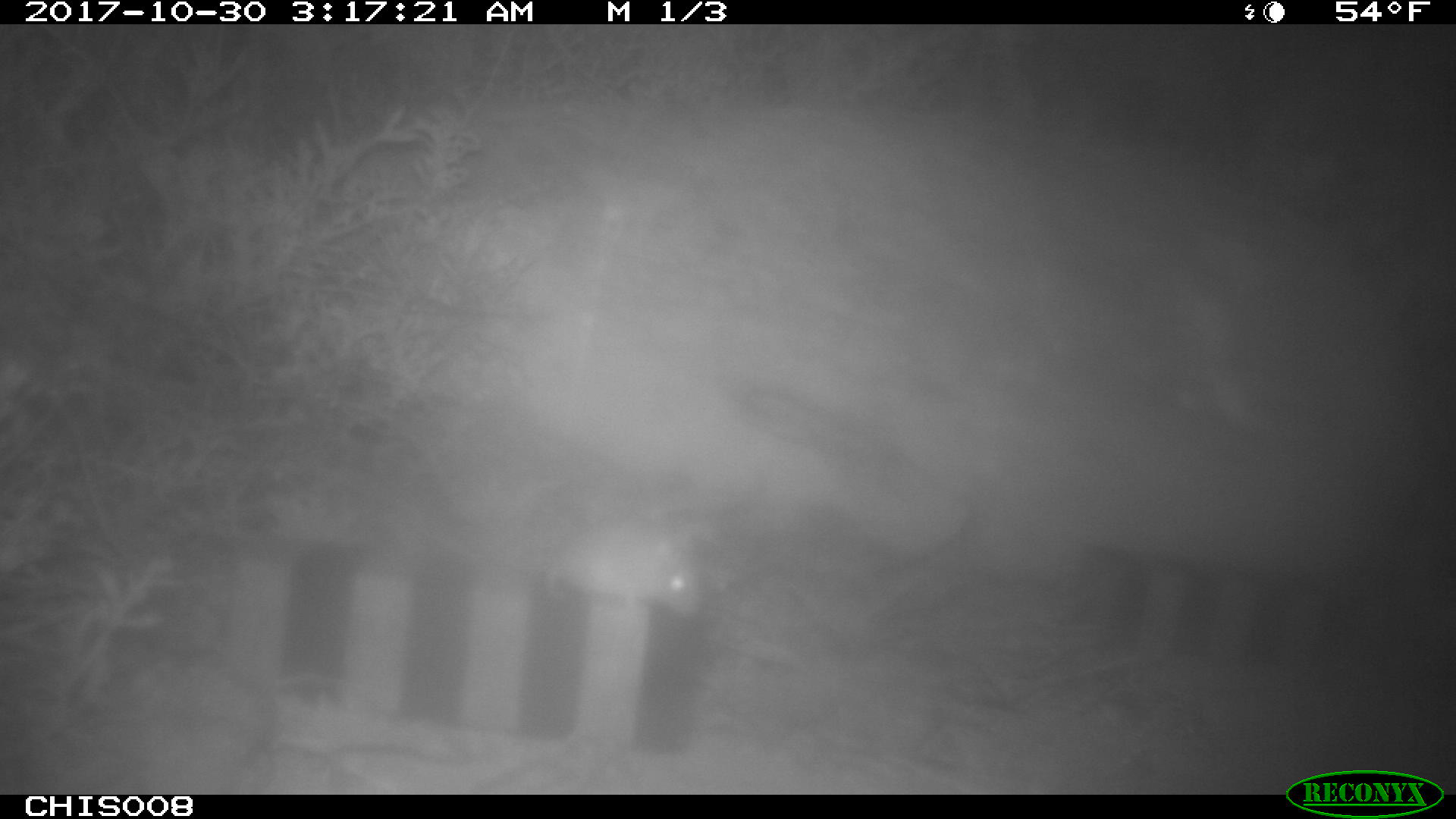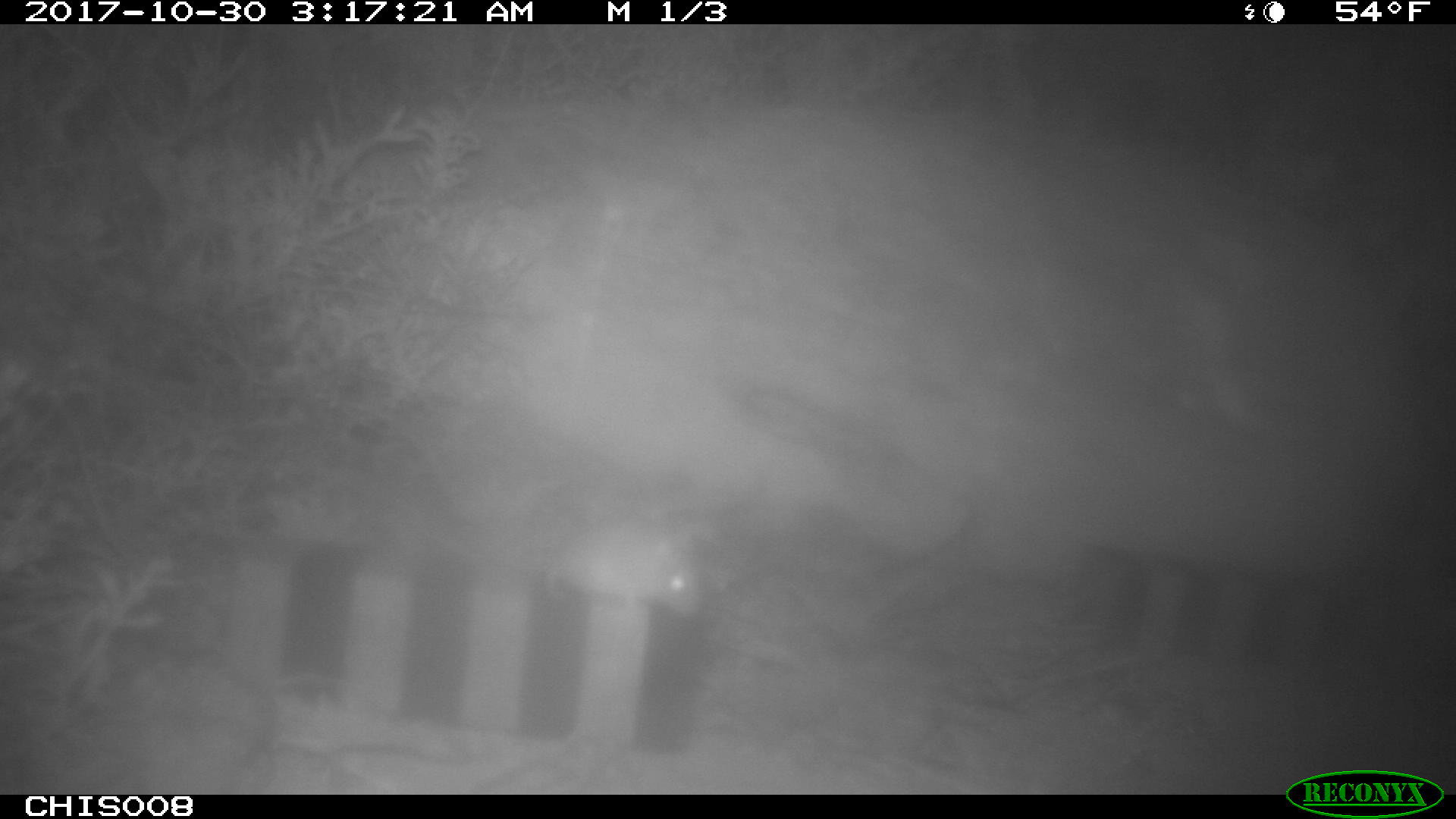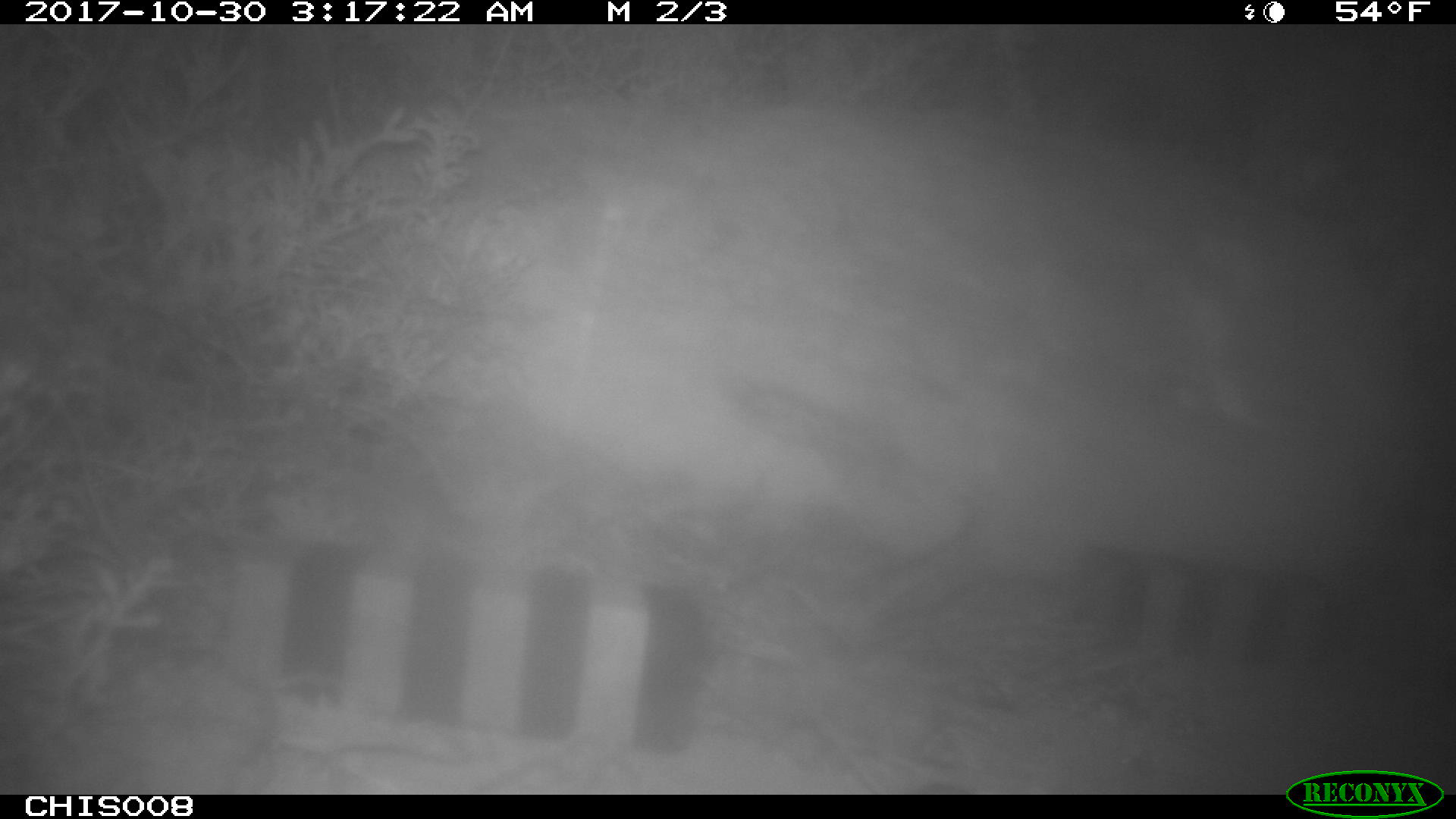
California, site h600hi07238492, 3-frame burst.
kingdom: Animalia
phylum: Chordata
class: Mammalia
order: Rodentia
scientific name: Rodentia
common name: rodent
Rodent (Rodentia).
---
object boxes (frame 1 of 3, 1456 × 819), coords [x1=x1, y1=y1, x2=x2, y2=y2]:
rodent: [x1=543, y1=518, x2=703, y2=618]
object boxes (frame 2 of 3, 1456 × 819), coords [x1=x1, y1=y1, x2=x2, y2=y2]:
rodent: [x1=426, y1=515, x2=705, y2=625]